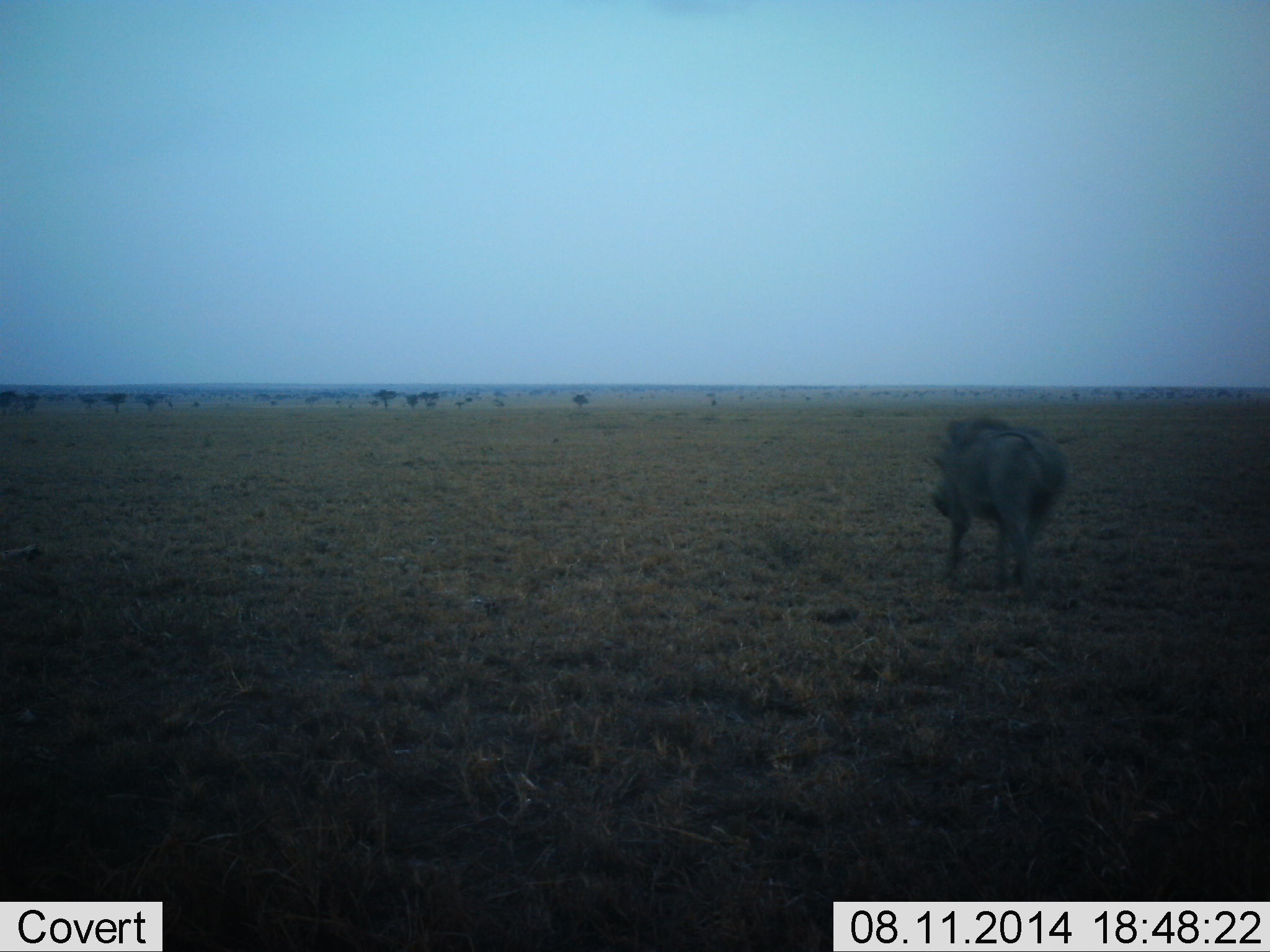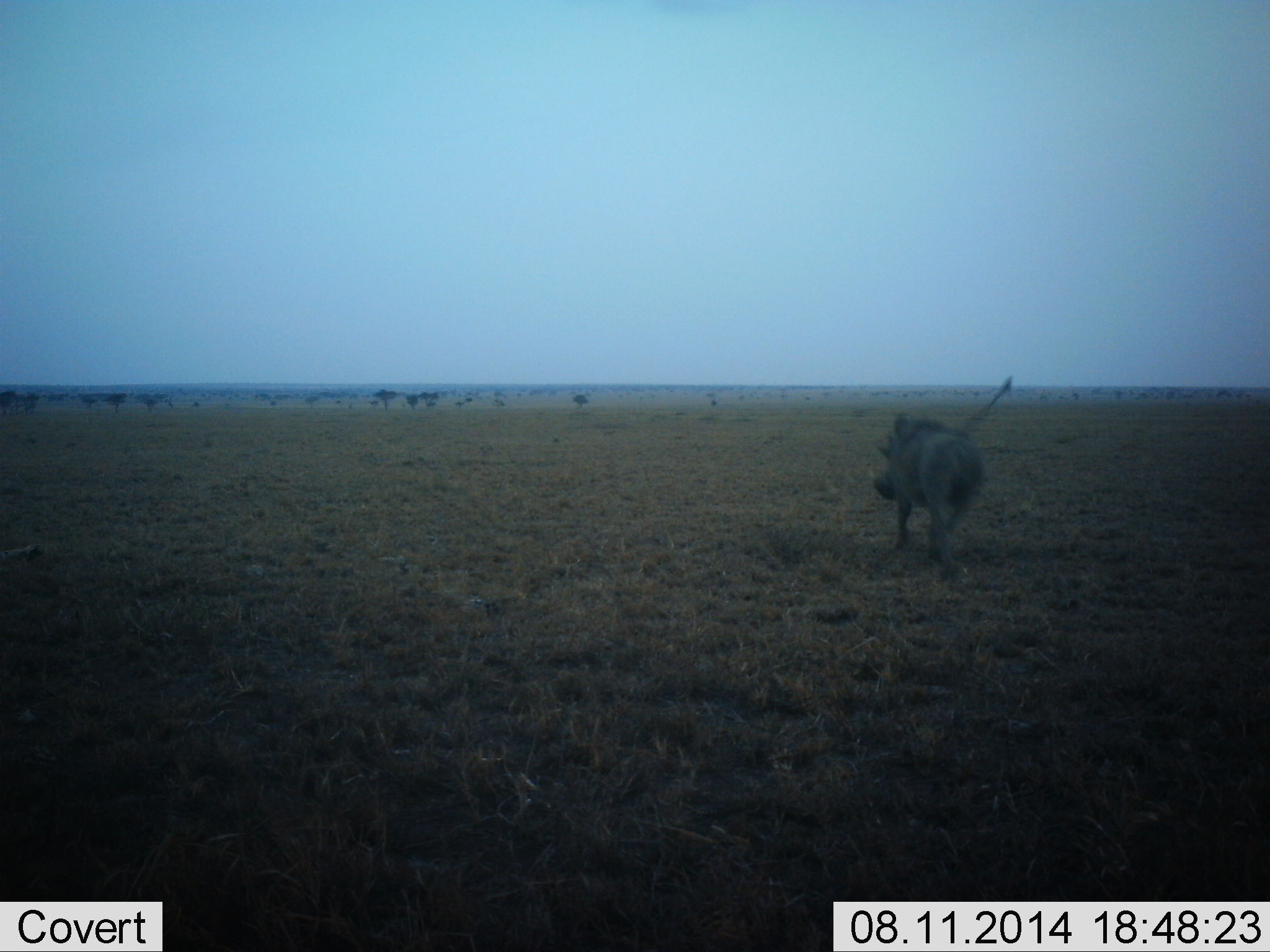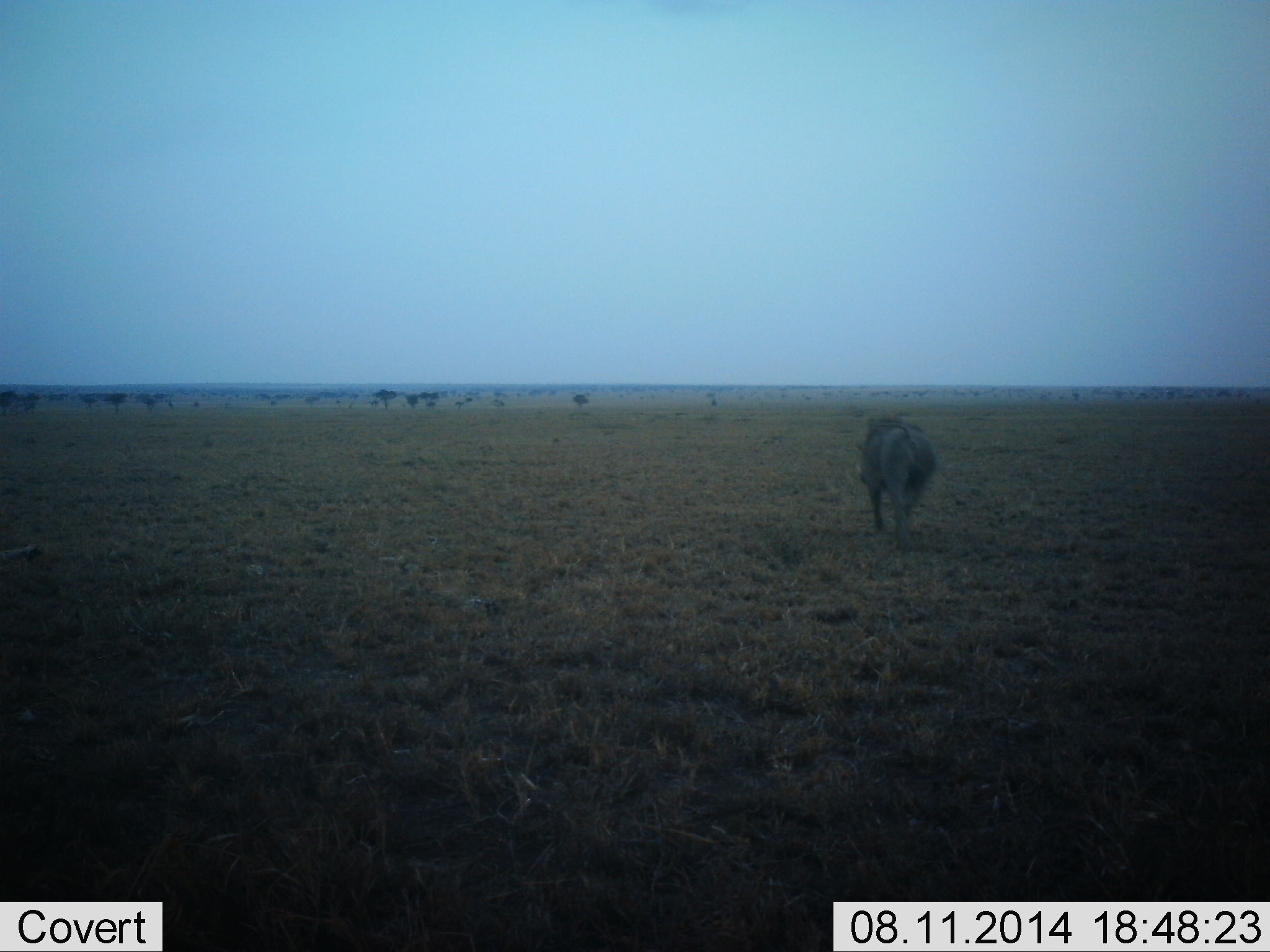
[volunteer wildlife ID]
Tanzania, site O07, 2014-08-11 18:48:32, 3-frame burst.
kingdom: Animalia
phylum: Chordata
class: Mammalia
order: Artiodactyla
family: Suidae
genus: Phacochoerus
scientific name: Phacochoerus africanus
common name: warthog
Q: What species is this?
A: Warthog (Phacochoerus africanus).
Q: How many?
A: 1.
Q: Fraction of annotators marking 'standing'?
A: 10%.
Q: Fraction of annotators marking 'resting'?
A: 0%.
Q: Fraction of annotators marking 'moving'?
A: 100%.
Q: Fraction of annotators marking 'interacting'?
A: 0%.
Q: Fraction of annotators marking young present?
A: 0%.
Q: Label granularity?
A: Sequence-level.